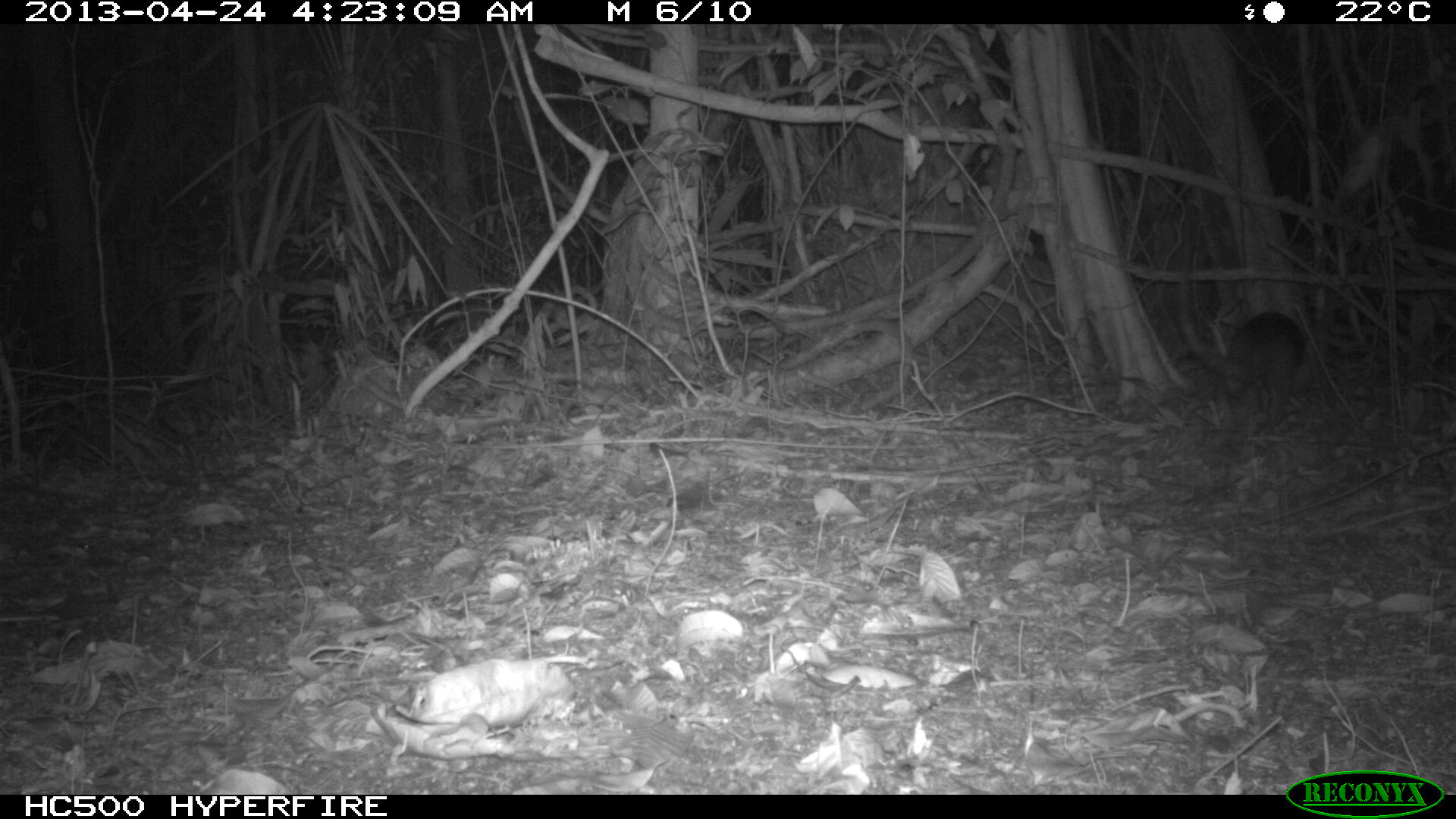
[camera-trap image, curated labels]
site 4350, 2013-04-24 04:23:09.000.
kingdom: Animalia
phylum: Chordata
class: Mammalia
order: Pilosa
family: Myrmecophagidae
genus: Tamandua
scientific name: Tamandua mexicana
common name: northern tamandua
Tamandua mexicana (northern tamandua), count 1, sex male.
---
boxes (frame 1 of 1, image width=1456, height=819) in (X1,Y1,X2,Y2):
tamandua mexicana: (1212,310,1307,429)